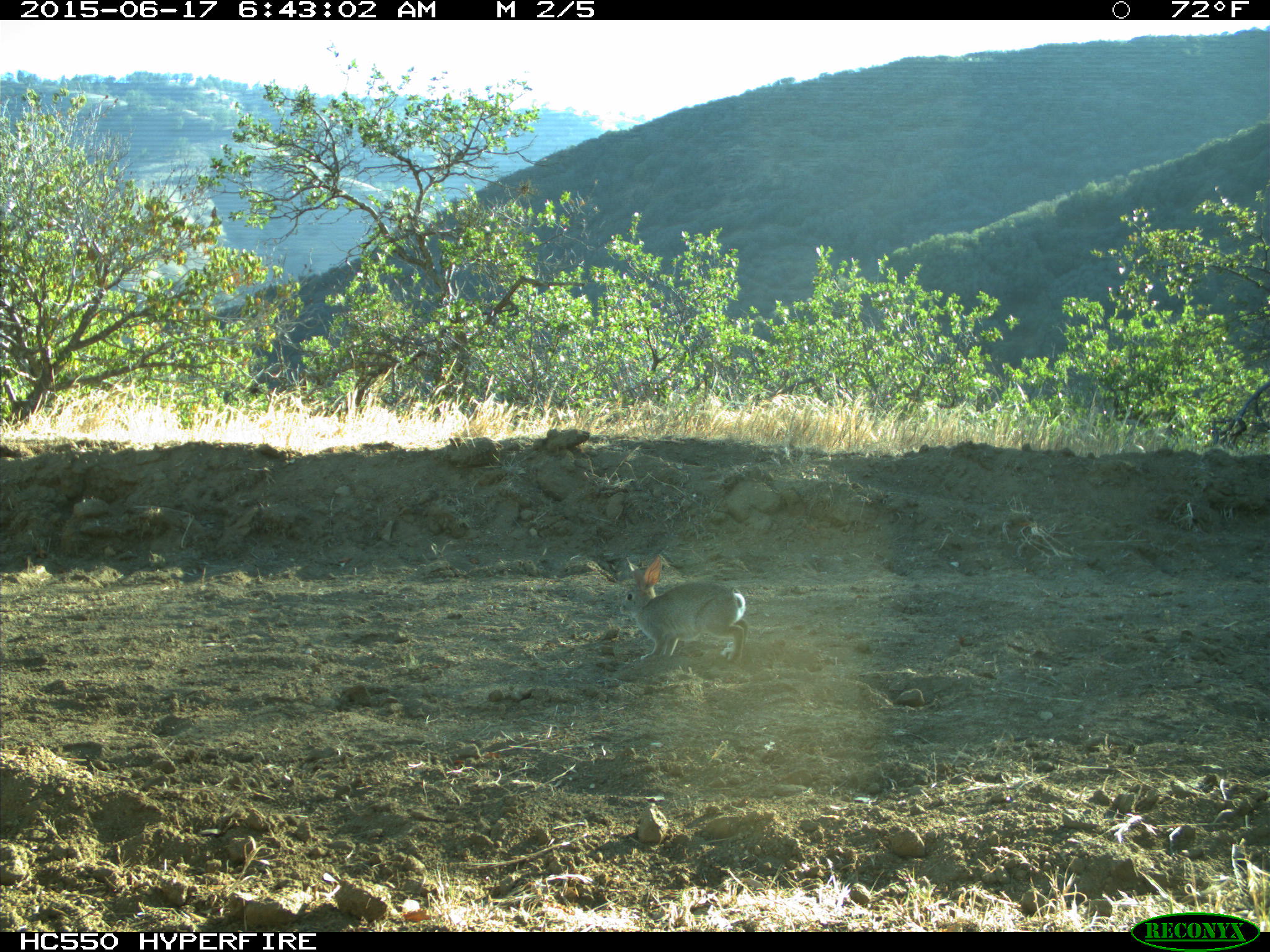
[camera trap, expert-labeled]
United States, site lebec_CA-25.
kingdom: Animalia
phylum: Chordata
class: Mammalia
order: Lagomorpha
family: Leporidae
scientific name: Leporidae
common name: rabbits and hares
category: unidentified rabbit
Unidentified rabbit (rabbits and hares) (Leporidae).